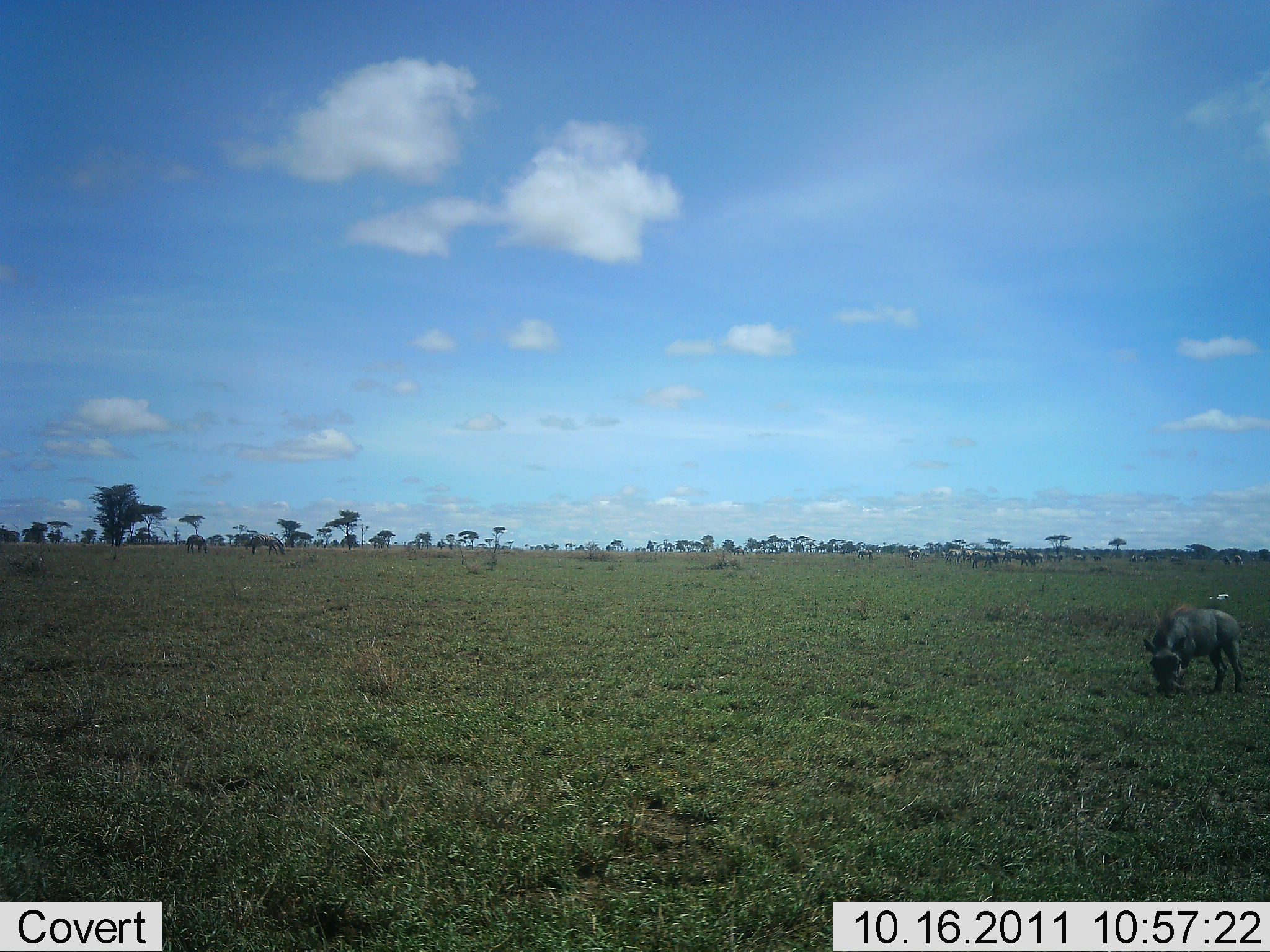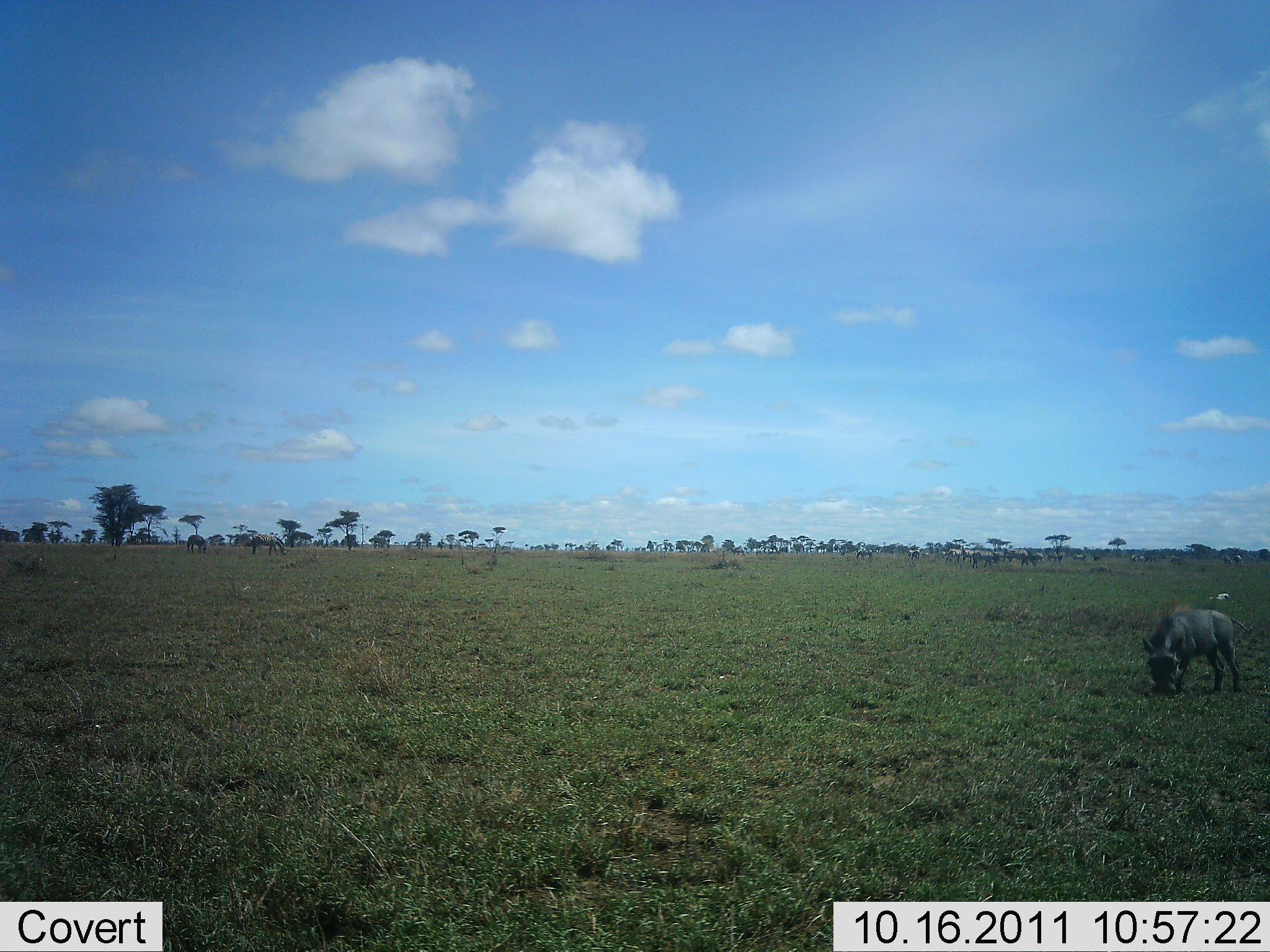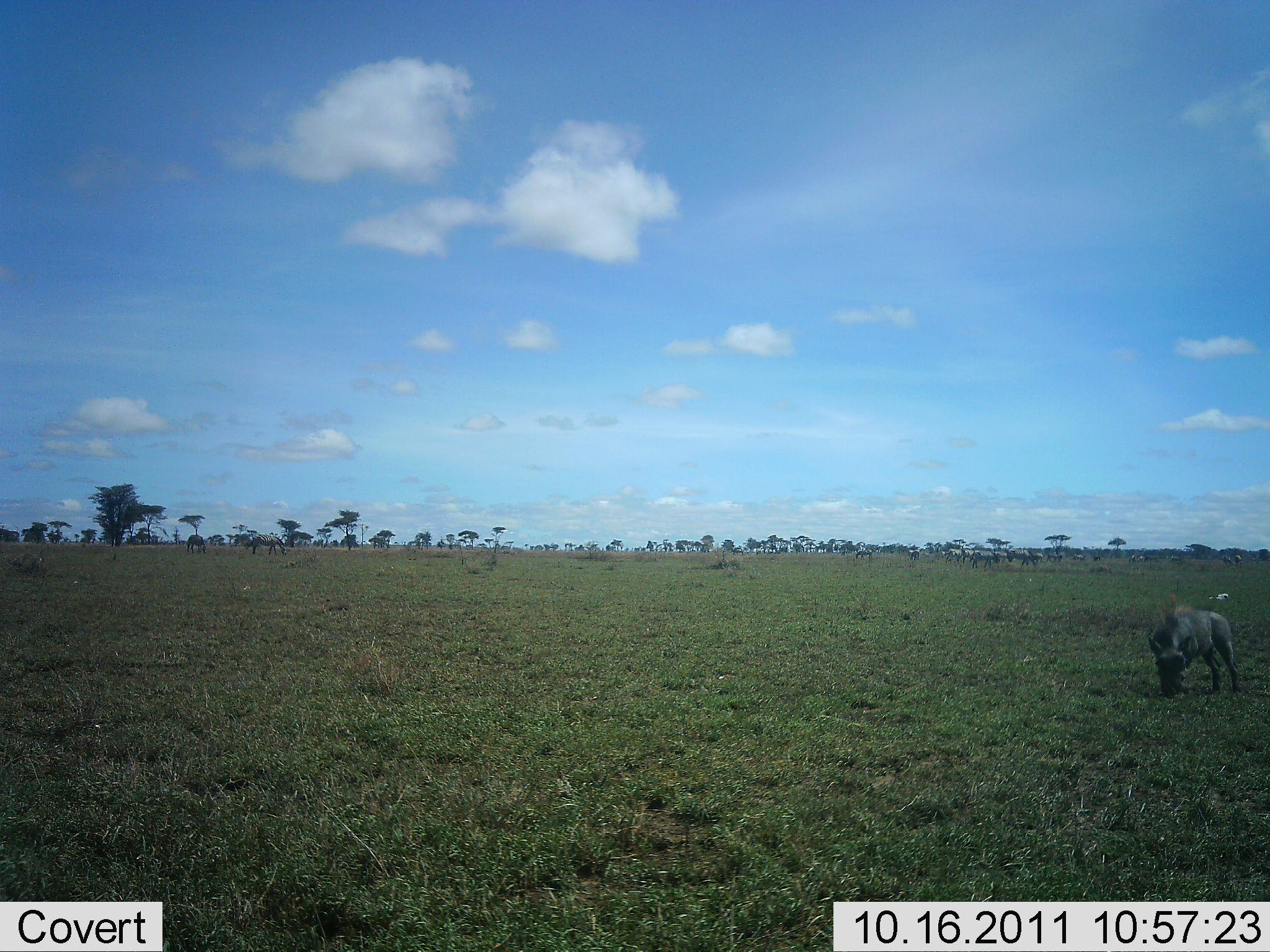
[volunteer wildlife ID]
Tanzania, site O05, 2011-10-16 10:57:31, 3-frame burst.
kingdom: Animalia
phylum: Chordata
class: Mammalia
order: Artiodactyla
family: Suidae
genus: Phacochoerus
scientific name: Phacochoerus africanus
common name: warthog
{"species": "warthog (Phacochoerus africanus)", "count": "1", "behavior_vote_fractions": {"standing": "24%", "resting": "0%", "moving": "0%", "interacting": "0%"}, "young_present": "0%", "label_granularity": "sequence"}